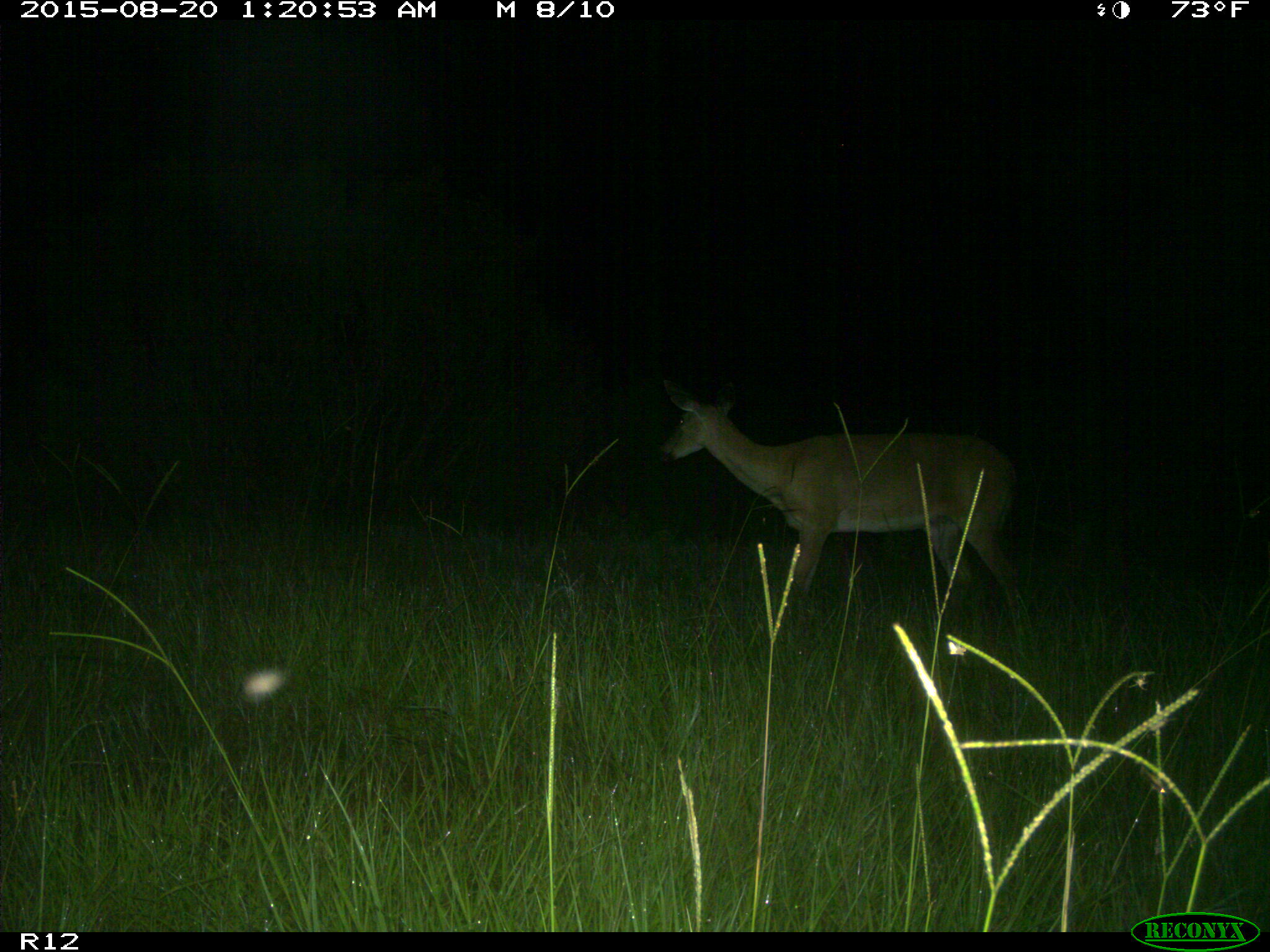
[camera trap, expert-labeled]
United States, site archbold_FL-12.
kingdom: Animalia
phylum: Chordata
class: Mammalia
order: Artiodactyla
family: Cervidae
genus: Odocoileus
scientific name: Odocoileus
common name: deer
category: unidentified deer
Unidentified deer (deer) (Odocoileus).